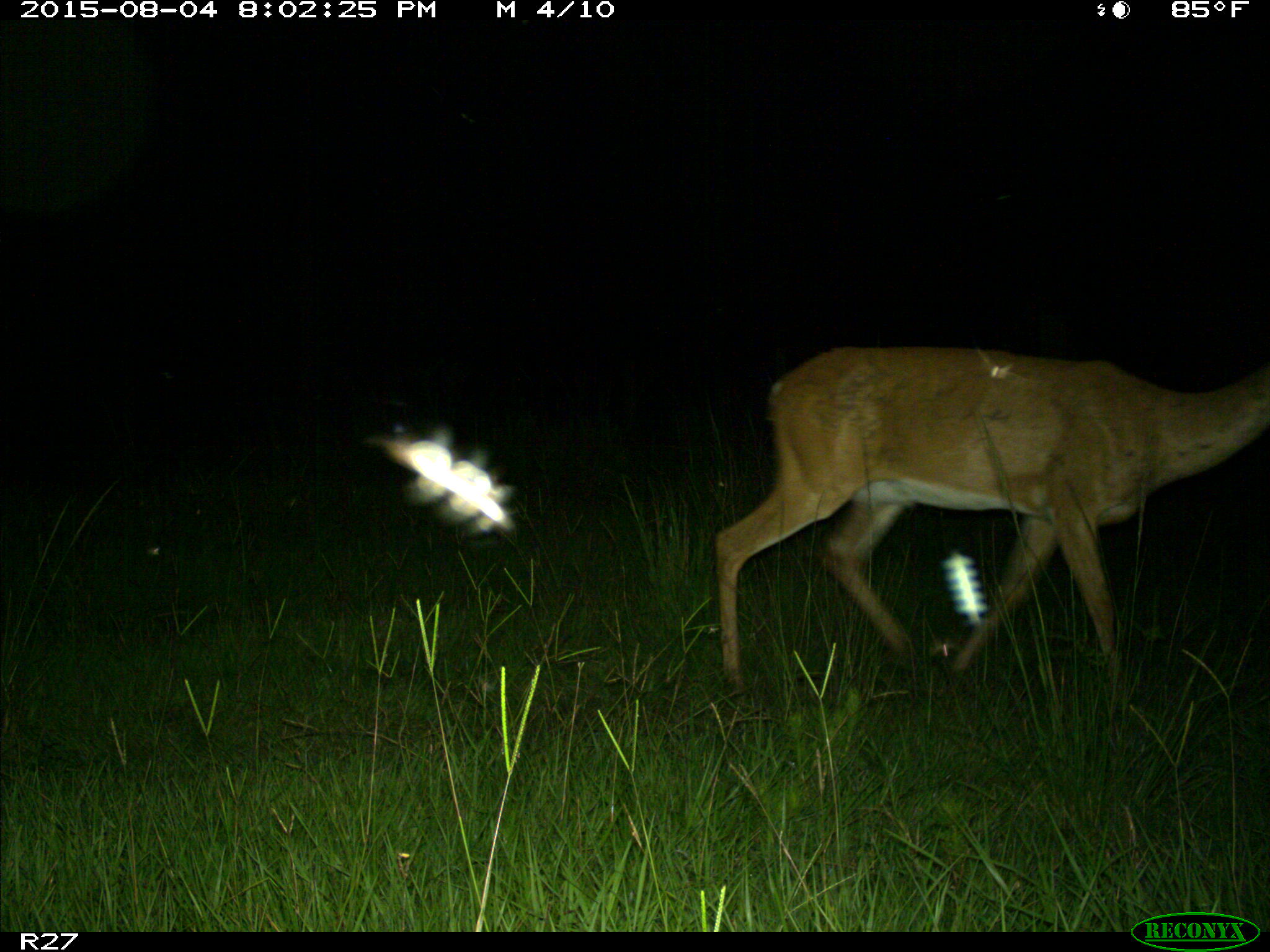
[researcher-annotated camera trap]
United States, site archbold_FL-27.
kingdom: Animalia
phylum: Chordata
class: Mammalia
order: Artiodactyla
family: Cervidae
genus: Odocoileus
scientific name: Odocoileus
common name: deer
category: unidentified deer